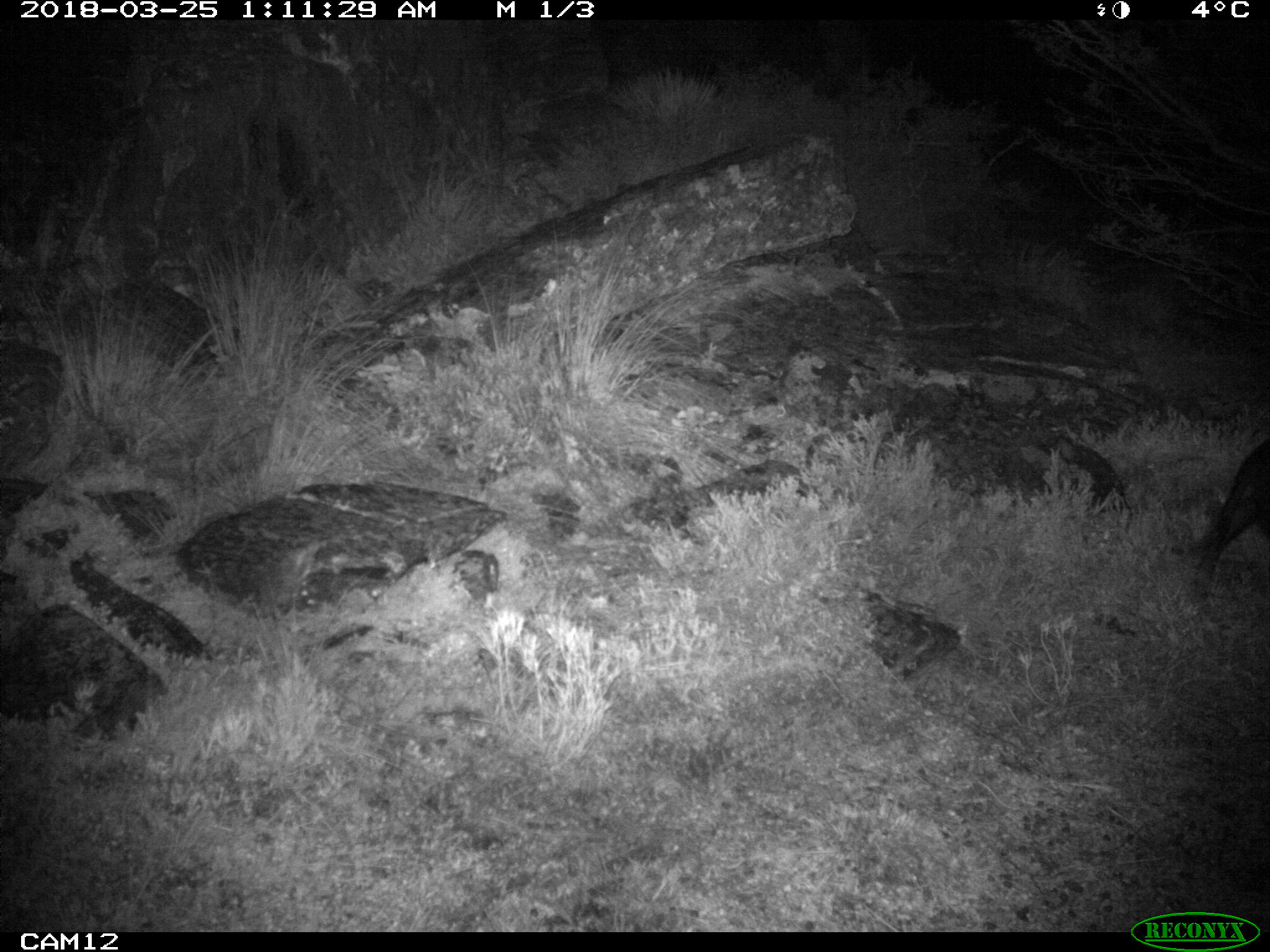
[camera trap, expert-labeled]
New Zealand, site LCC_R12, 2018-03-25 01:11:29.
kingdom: Animalia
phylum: Chordata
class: Mammalia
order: Artiodactyla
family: Suidae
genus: Sus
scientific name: Sus scrofa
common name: pig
Pig (Sus scrofa).